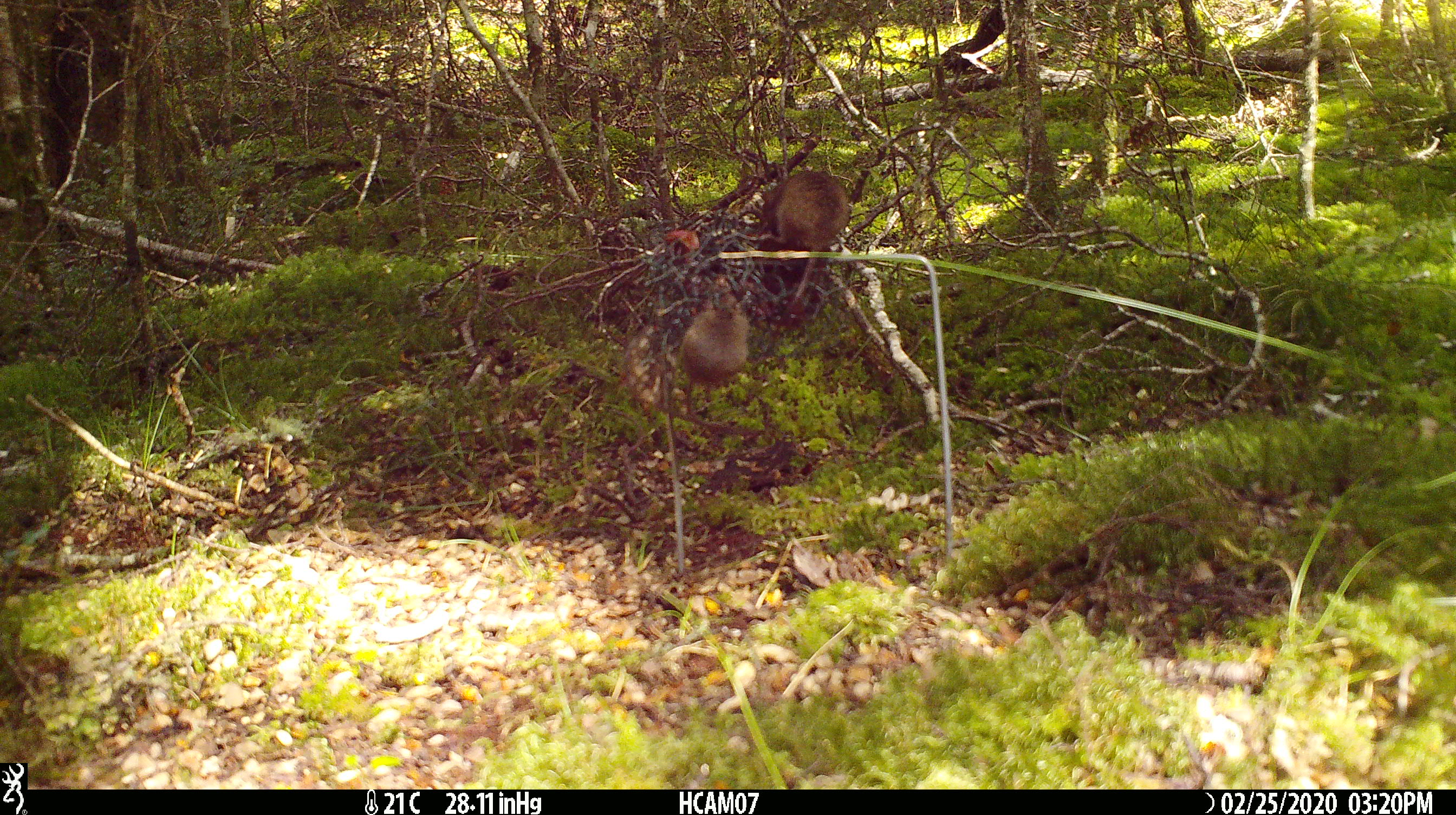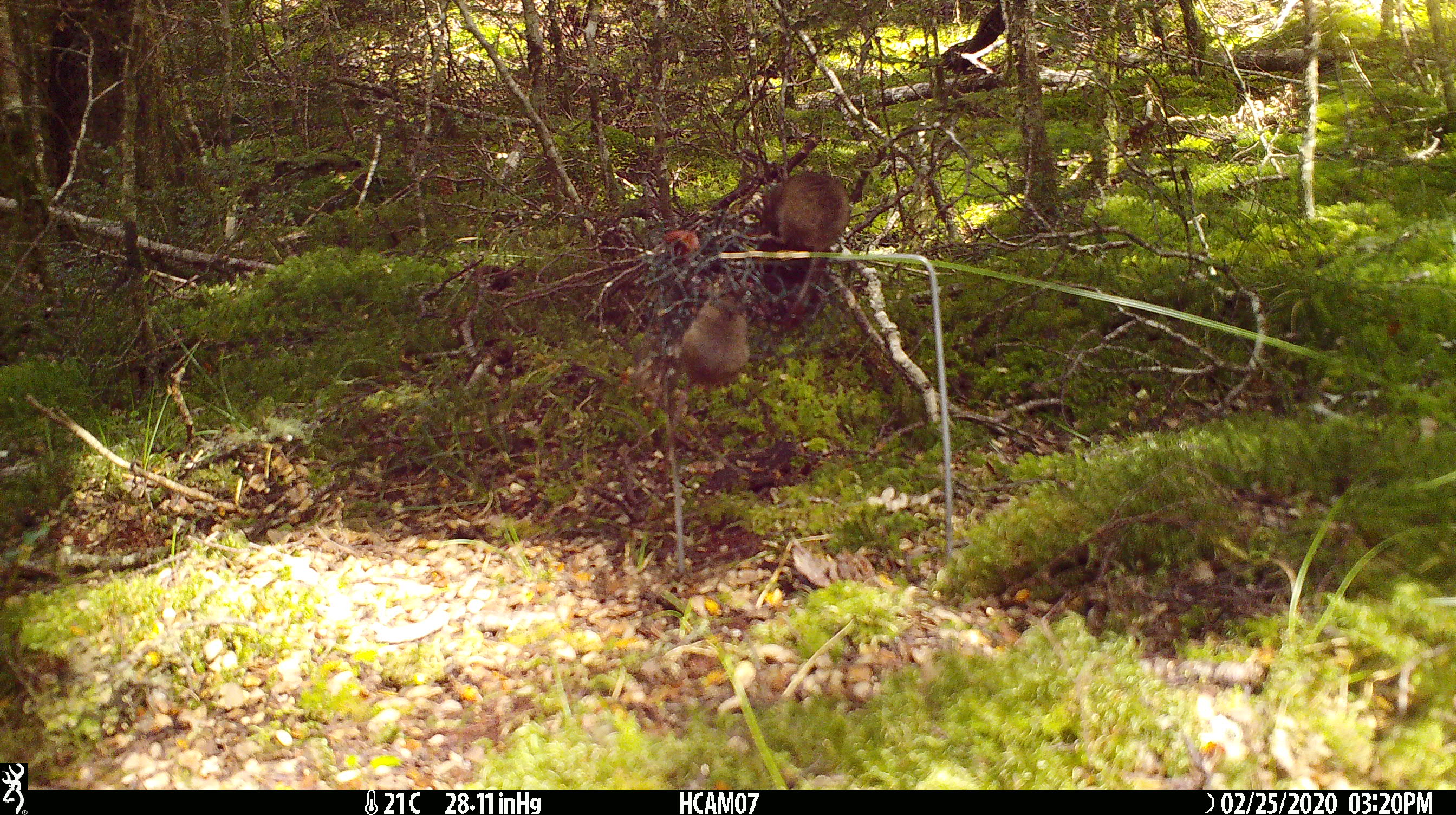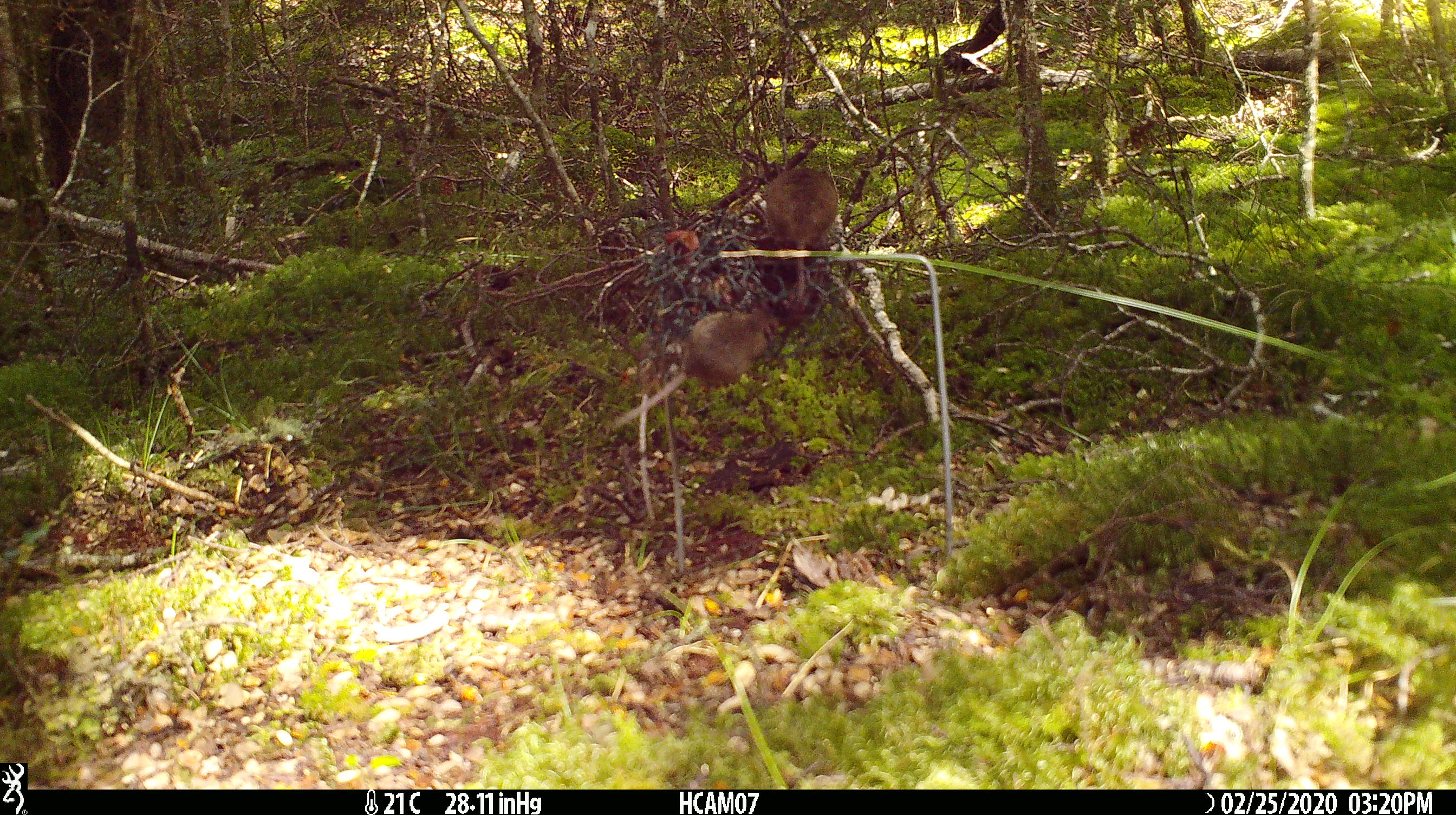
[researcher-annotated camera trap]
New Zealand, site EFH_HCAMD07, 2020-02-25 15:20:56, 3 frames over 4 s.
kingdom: Animalia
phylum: Chordata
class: Mammalia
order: Rodentia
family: Muridae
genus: Mus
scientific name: Mus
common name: mouse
Mouse (Mus).